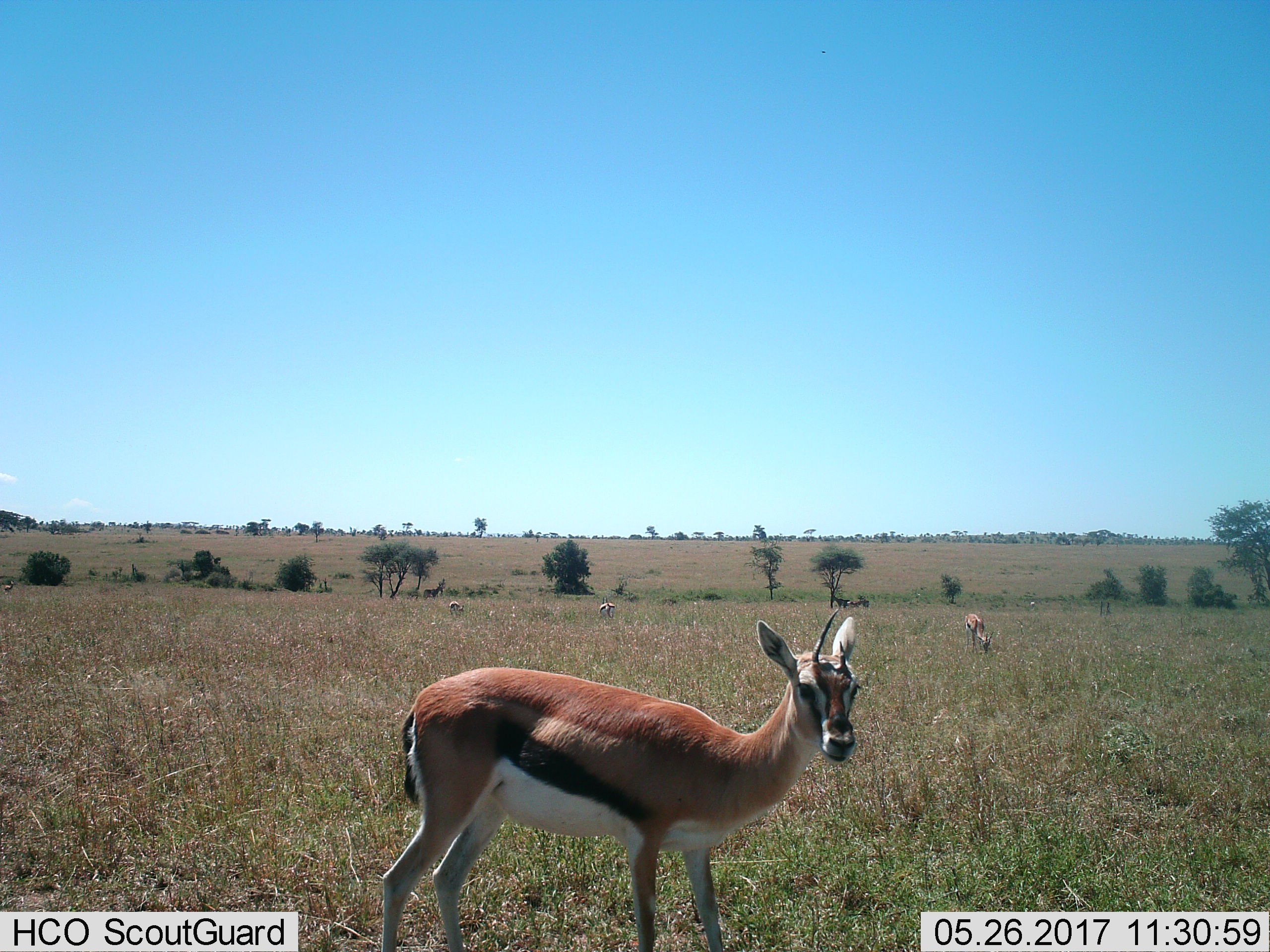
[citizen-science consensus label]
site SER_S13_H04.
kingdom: Animalia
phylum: Chordata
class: Mammalia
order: Artiodactyla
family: Bovidae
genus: Eudorcas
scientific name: Eudorcas thomsonii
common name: thomson's gazelle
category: gazellethomsons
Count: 4.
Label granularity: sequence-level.